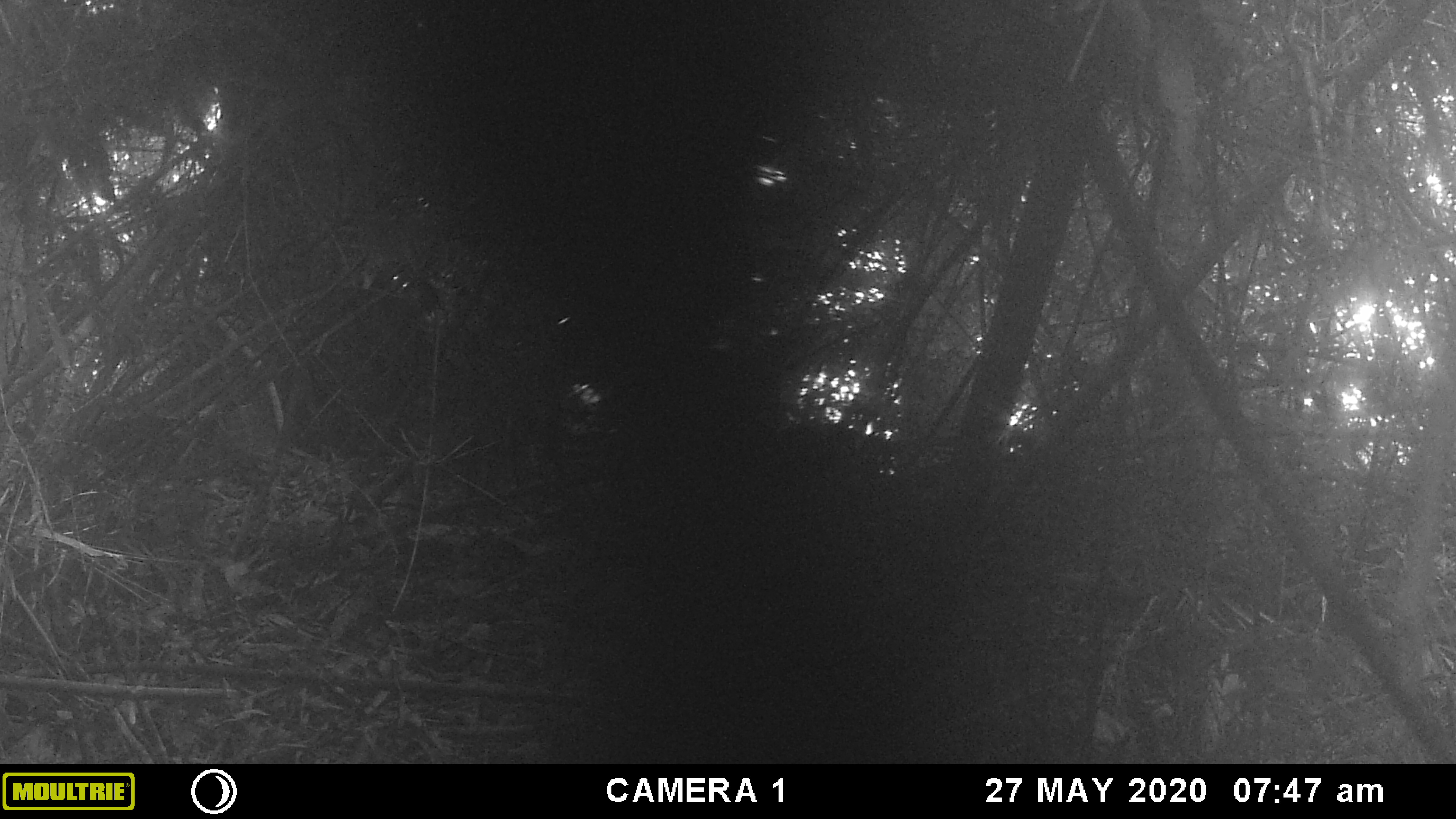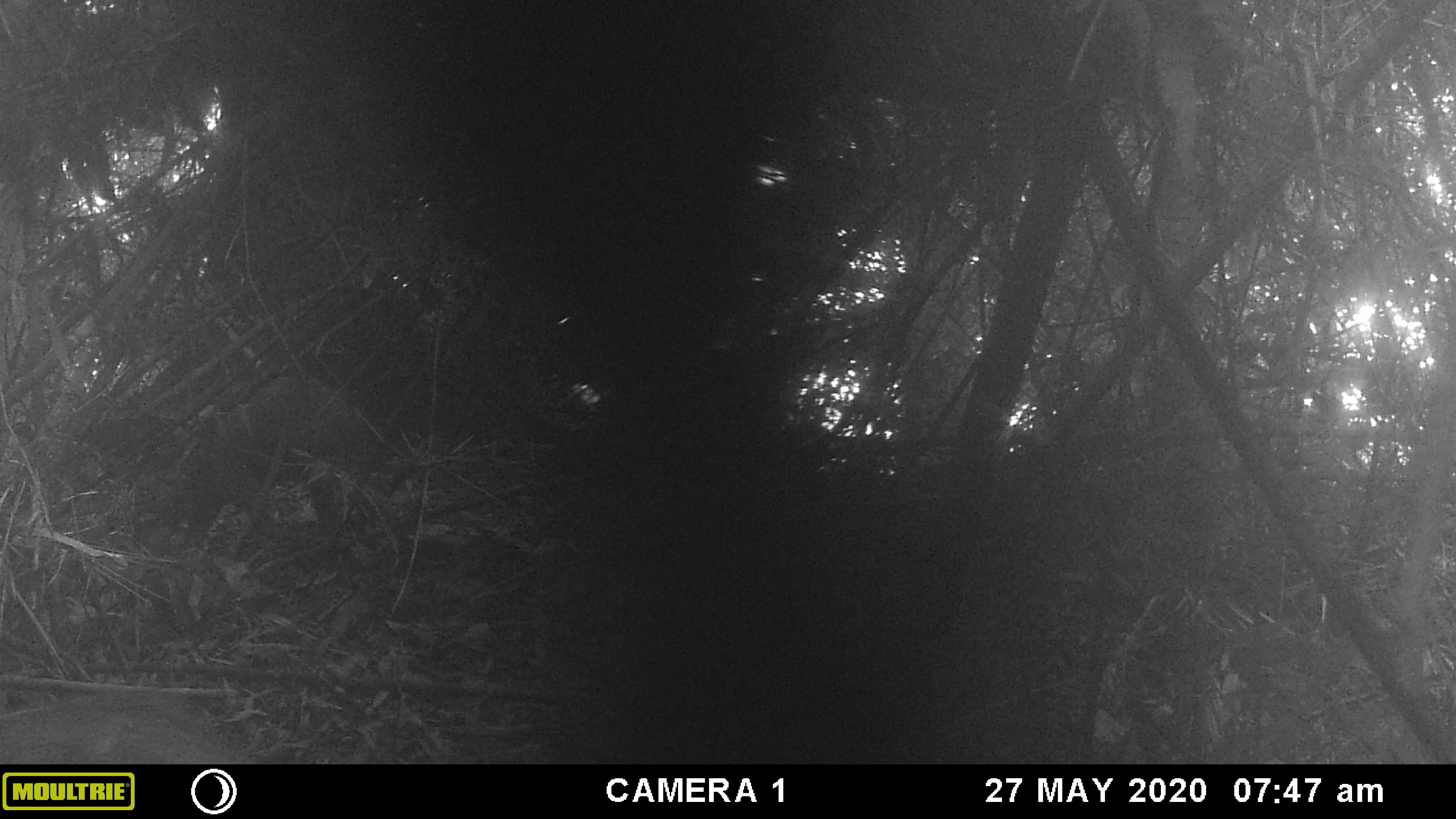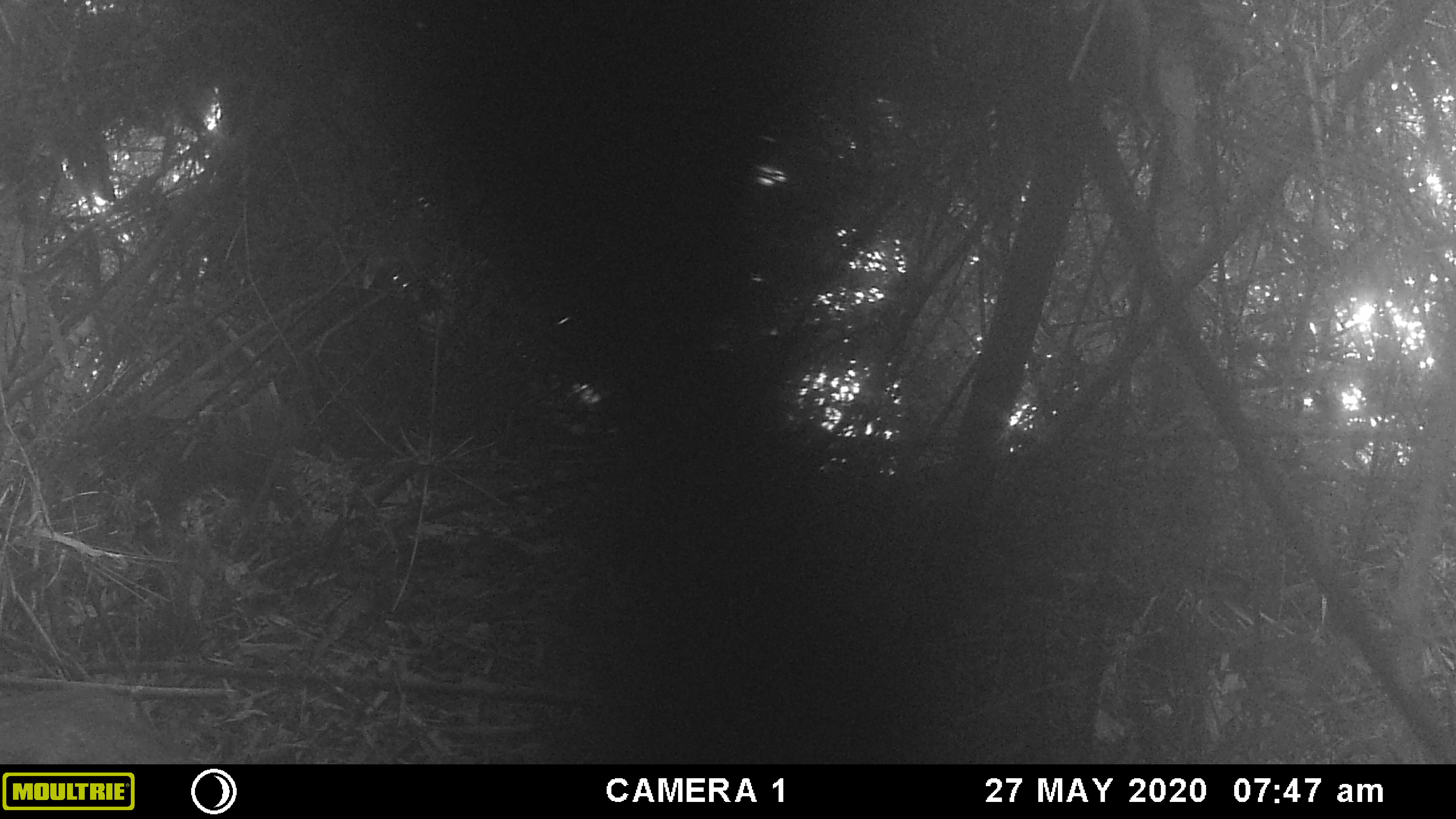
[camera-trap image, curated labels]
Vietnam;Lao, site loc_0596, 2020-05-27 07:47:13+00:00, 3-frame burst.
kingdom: Animalia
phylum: Chordata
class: Mammalia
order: Artiodactyla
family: Suidae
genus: Sus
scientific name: Sus scrofa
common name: eurasian wild pig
Eurasian wild pig (Sus scrofa). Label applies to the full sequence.